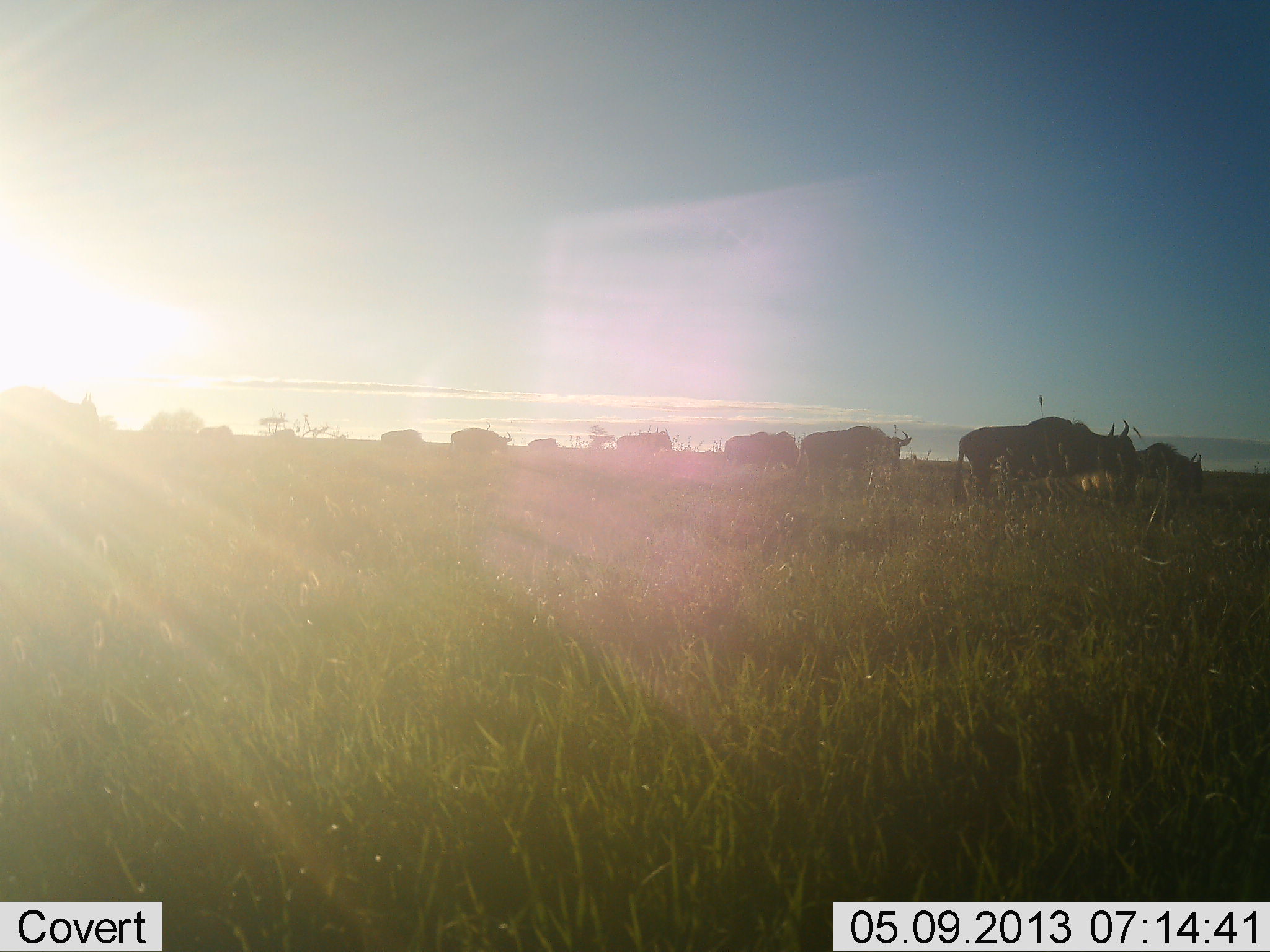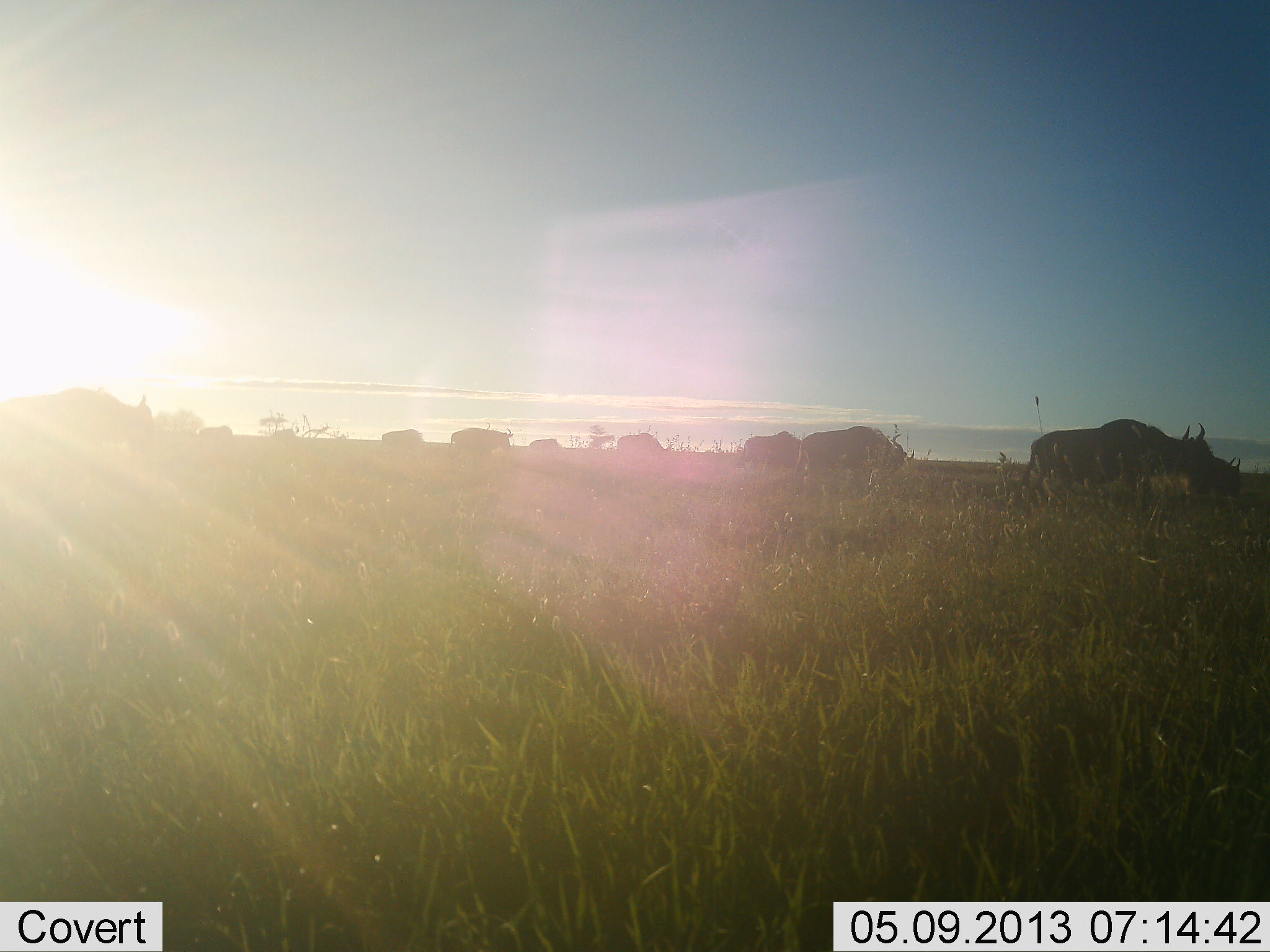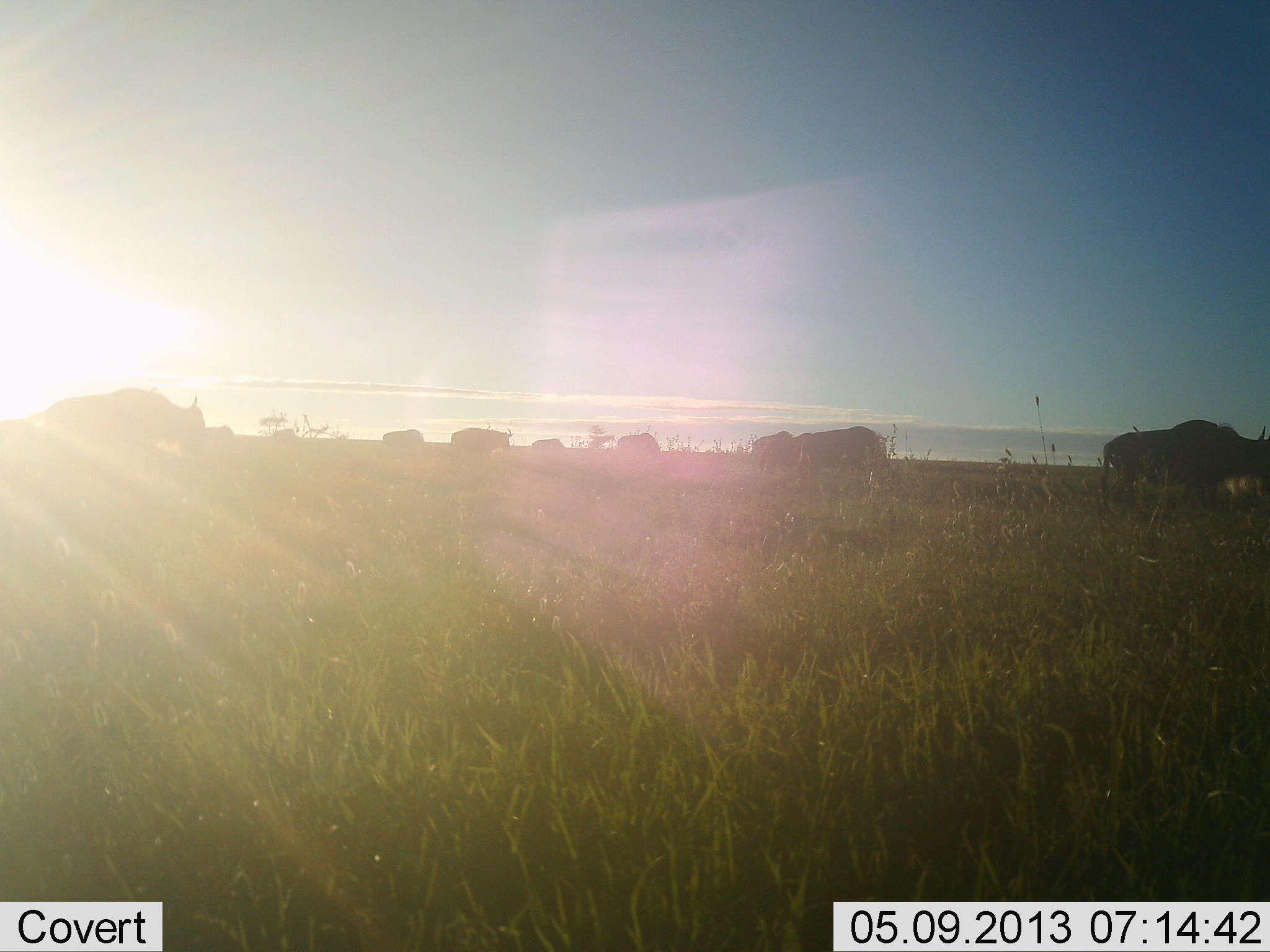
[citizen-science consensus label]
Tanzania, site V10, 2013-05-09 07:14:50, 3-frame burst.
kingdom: Animalia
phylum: Chordata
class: Mammalia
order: Artiodactyla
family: Bovidae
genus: Connochaetes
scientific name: Connochaetes taurinus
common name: blue wildebeest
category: wildebeest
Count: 11-50.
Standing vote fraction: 56%.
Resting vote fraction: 0%.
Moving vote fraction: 69%.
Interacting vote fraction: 0%.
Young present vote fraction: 0%.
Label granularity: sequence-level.